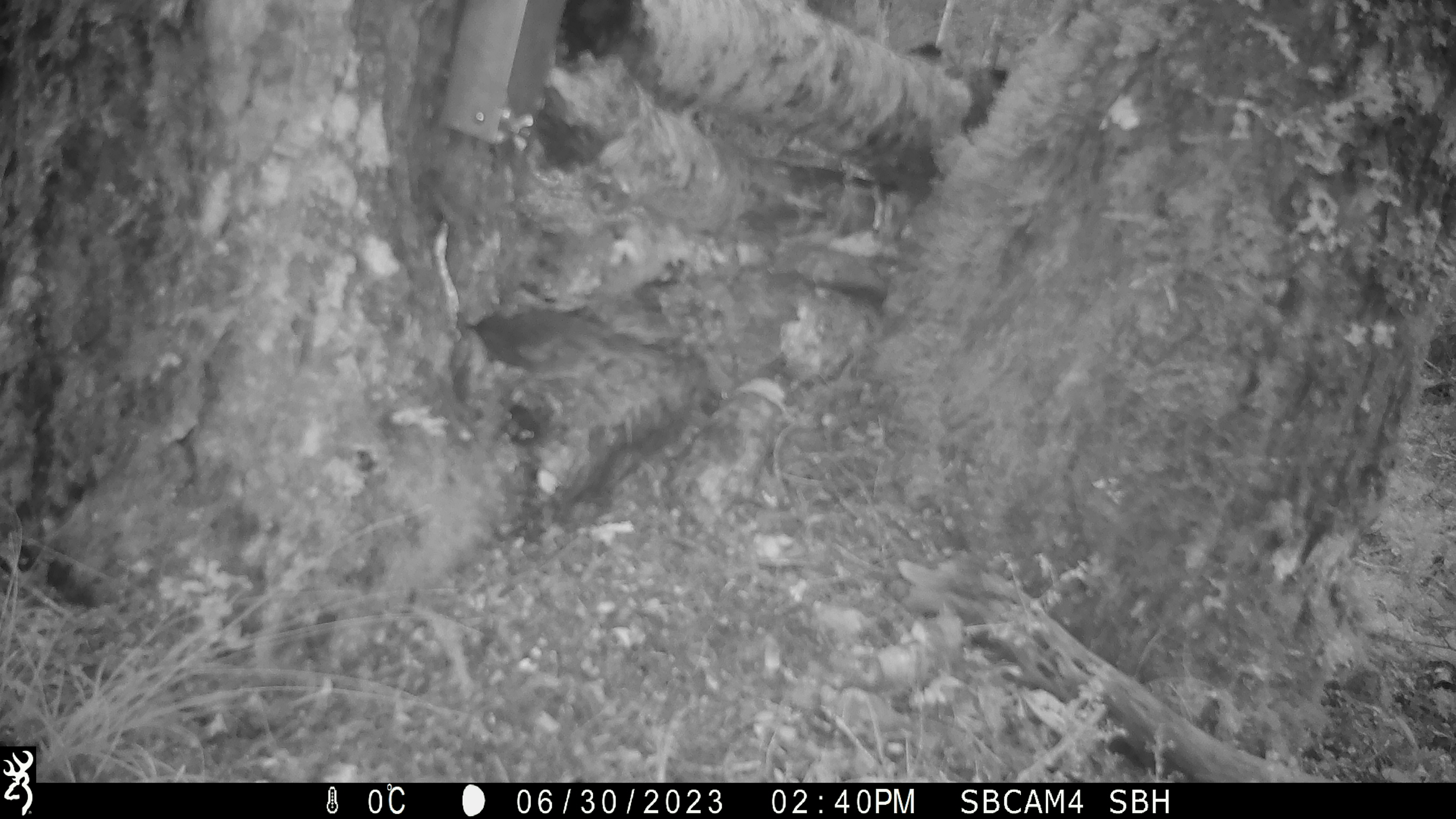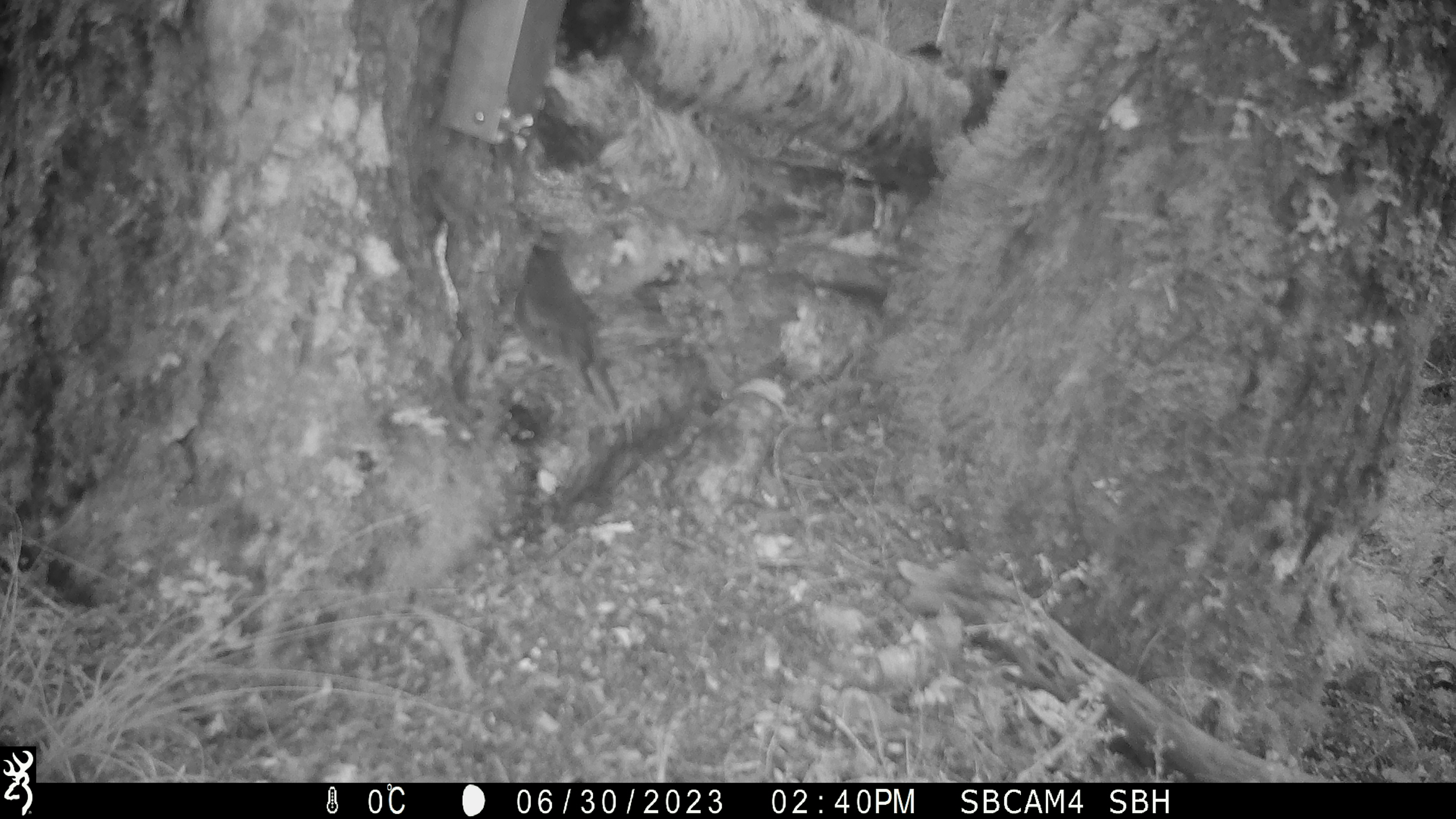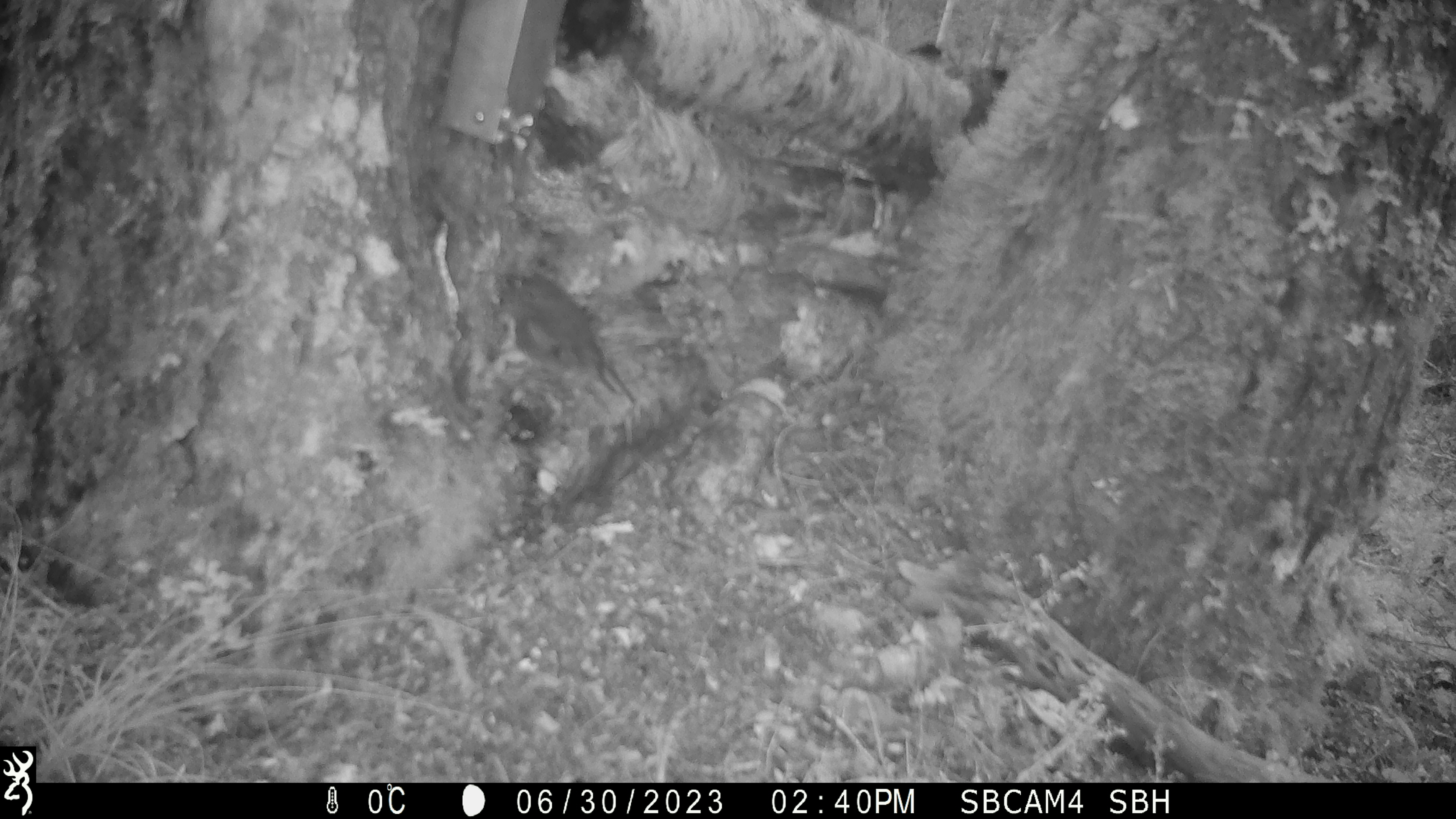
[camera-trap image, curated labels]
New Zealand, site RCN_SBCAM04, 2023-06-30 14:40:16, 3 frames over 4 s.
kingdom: Animalia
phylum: Chordata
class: Aves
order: Passeriformes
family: Petroicidae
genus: Petroica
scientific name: Petroica australis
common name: new zealand robin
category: robin